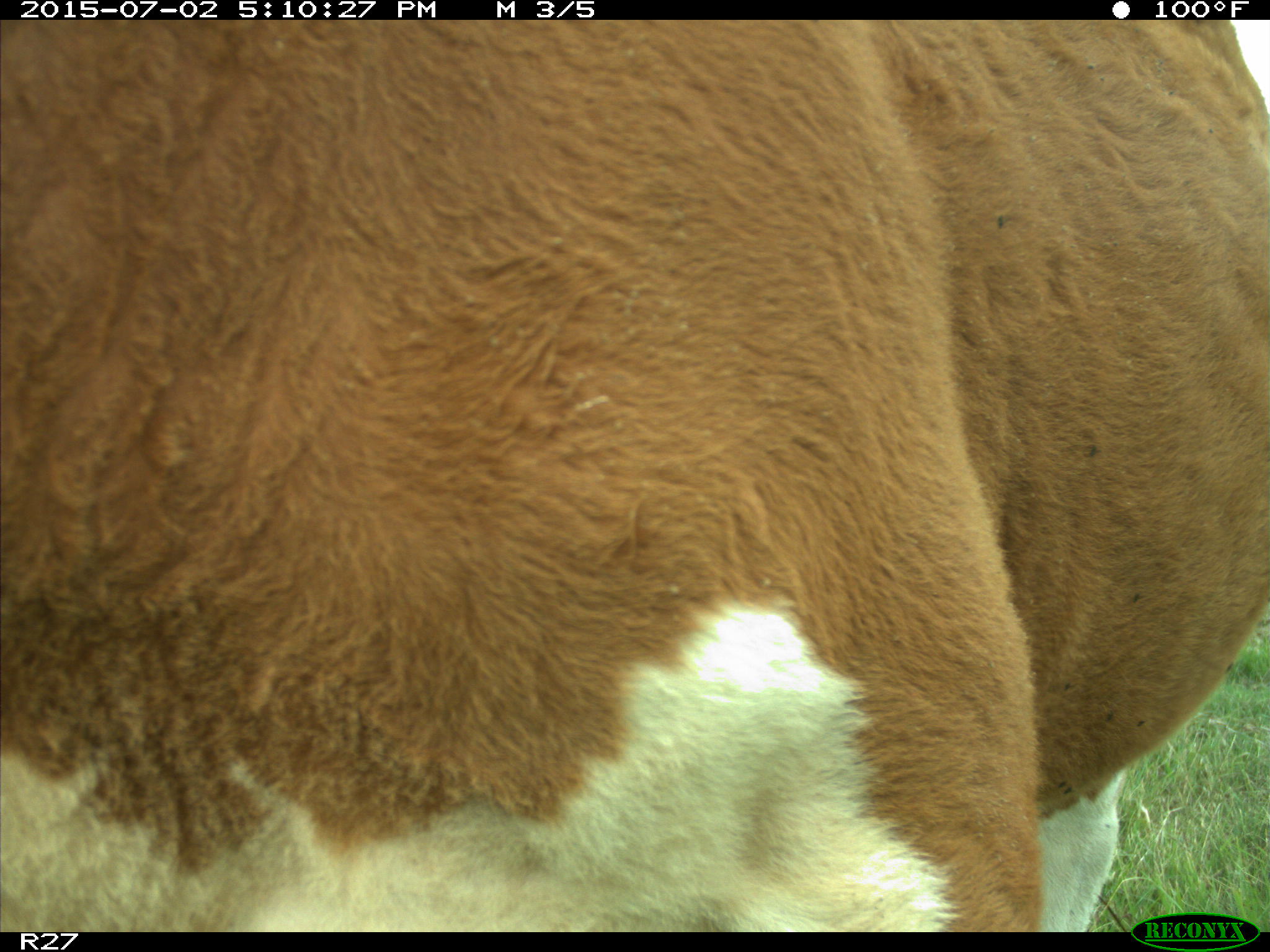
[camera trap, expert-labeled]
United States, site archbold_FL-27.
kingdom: Animalia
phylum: Chordata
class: Mammalia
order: Artiodactyla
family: Bovidae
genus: Bos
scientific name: Bos taurus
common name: domestic cow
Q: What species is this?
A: Bos taurus (domestic cow).